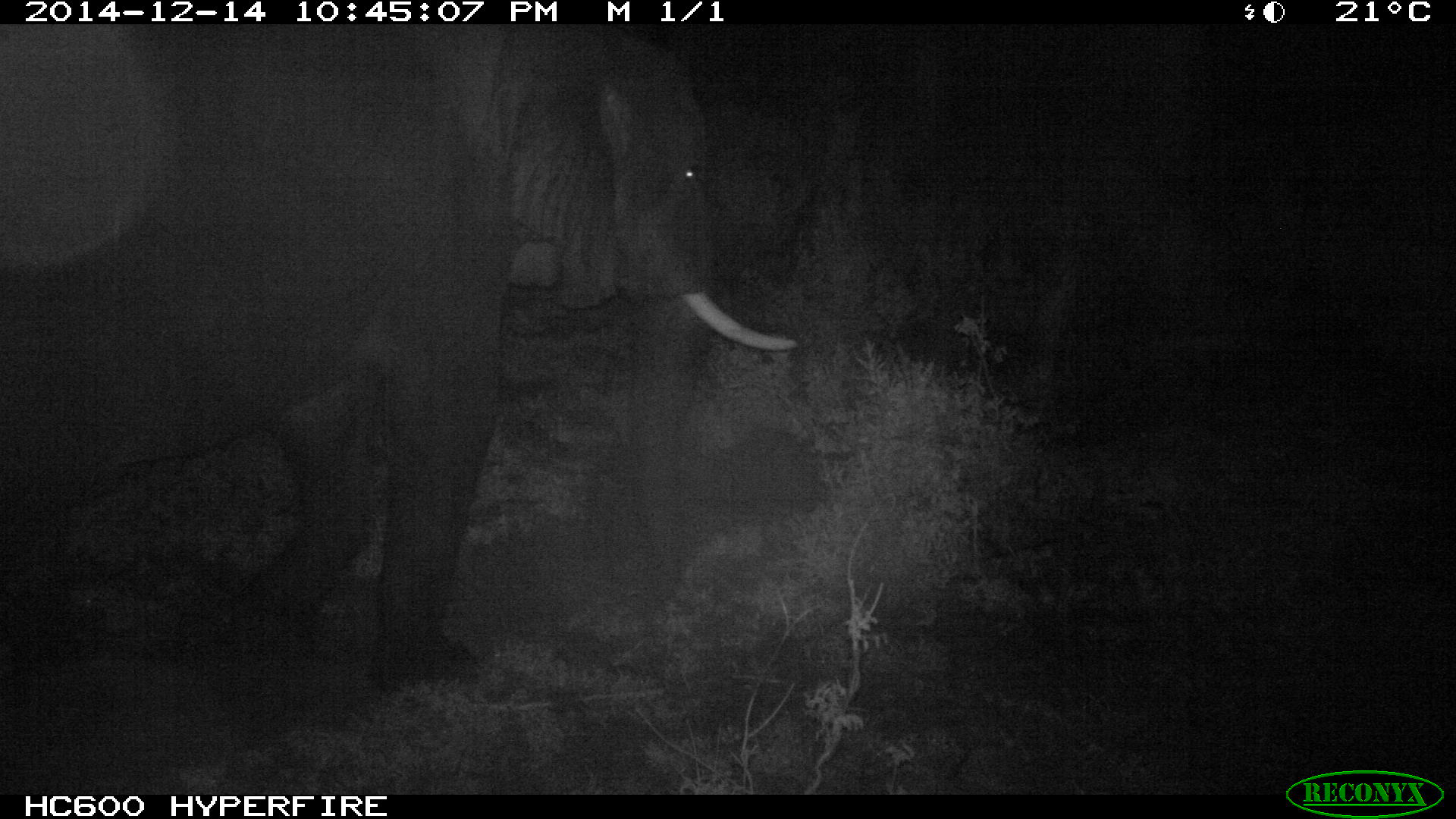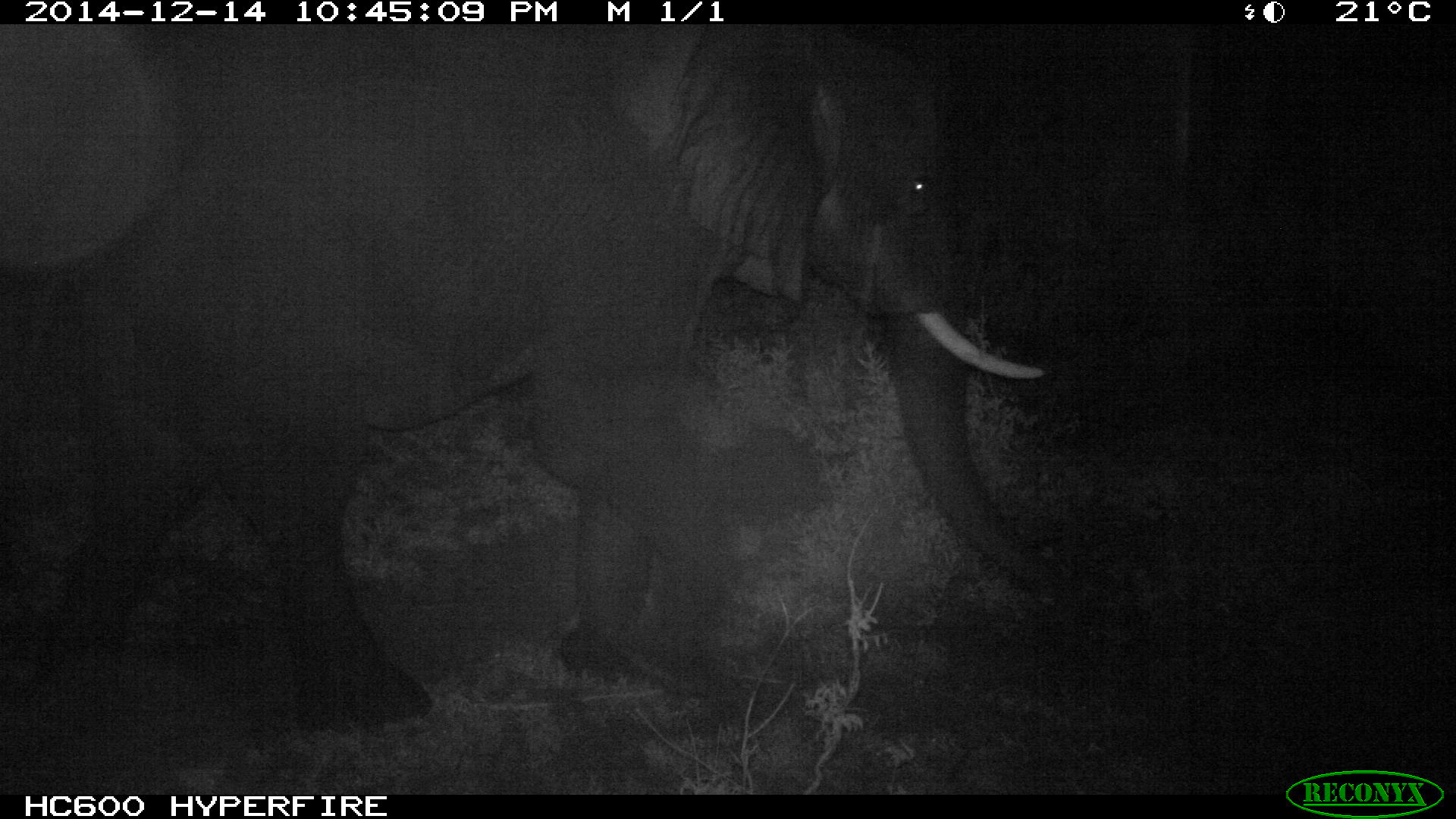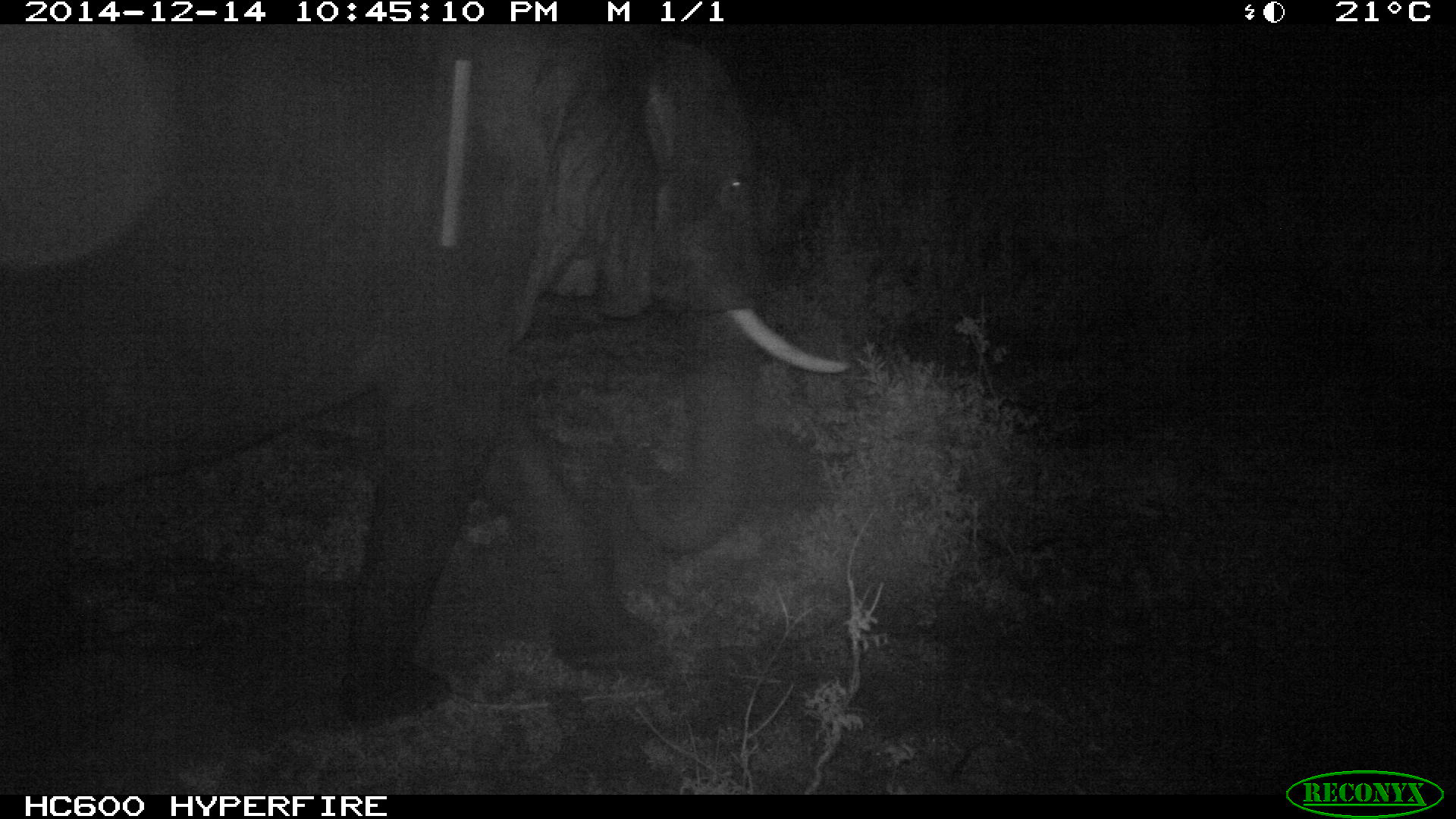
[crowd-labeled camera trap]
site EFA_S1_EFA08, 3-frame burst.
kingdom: Animalia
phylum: Chordata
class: Mammalia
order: Proboscidea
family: Elephantidae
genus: Loxodonta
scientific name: Loxodonta africana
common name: african bush elephant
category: elephant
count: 1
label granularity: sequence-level